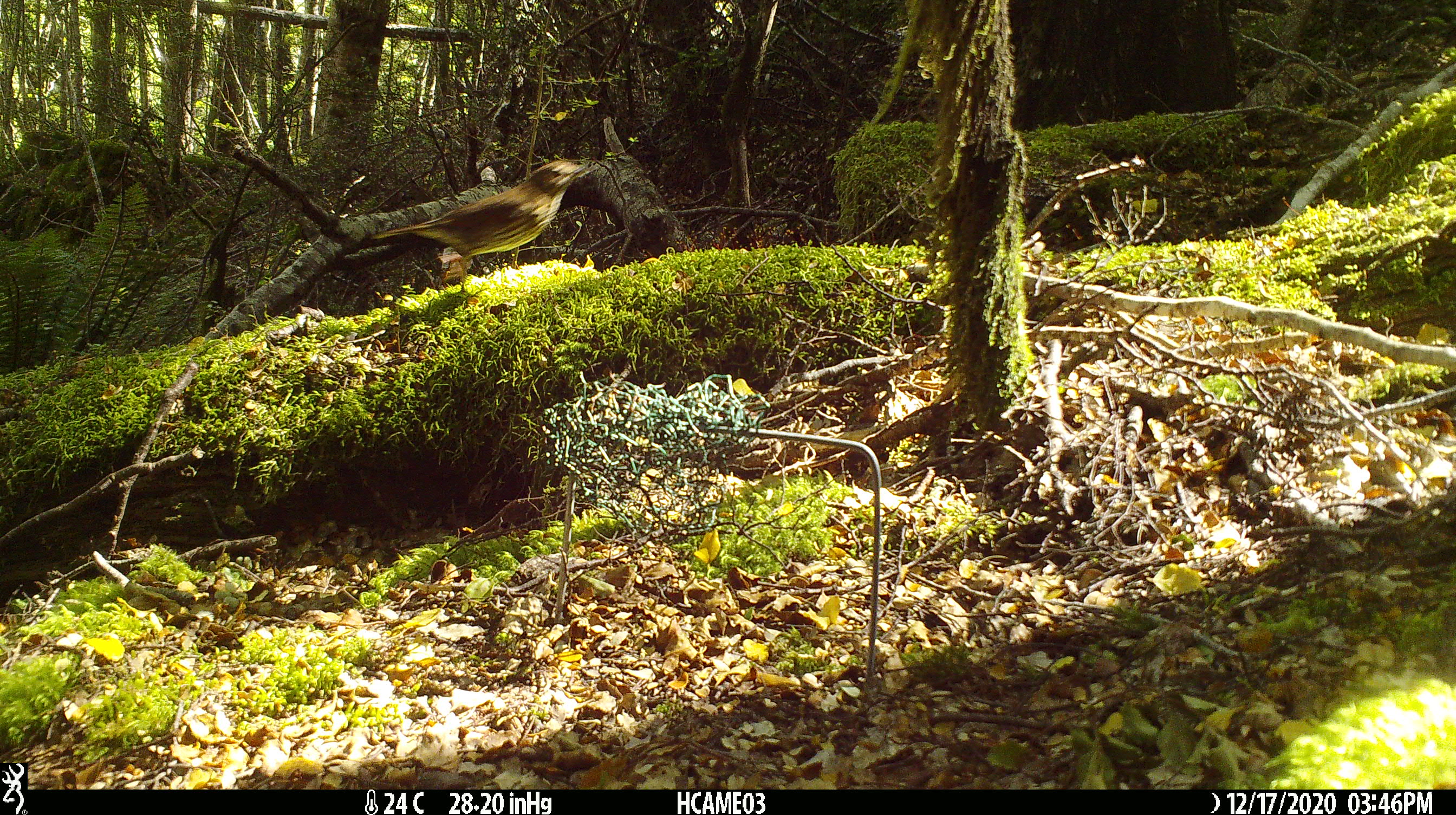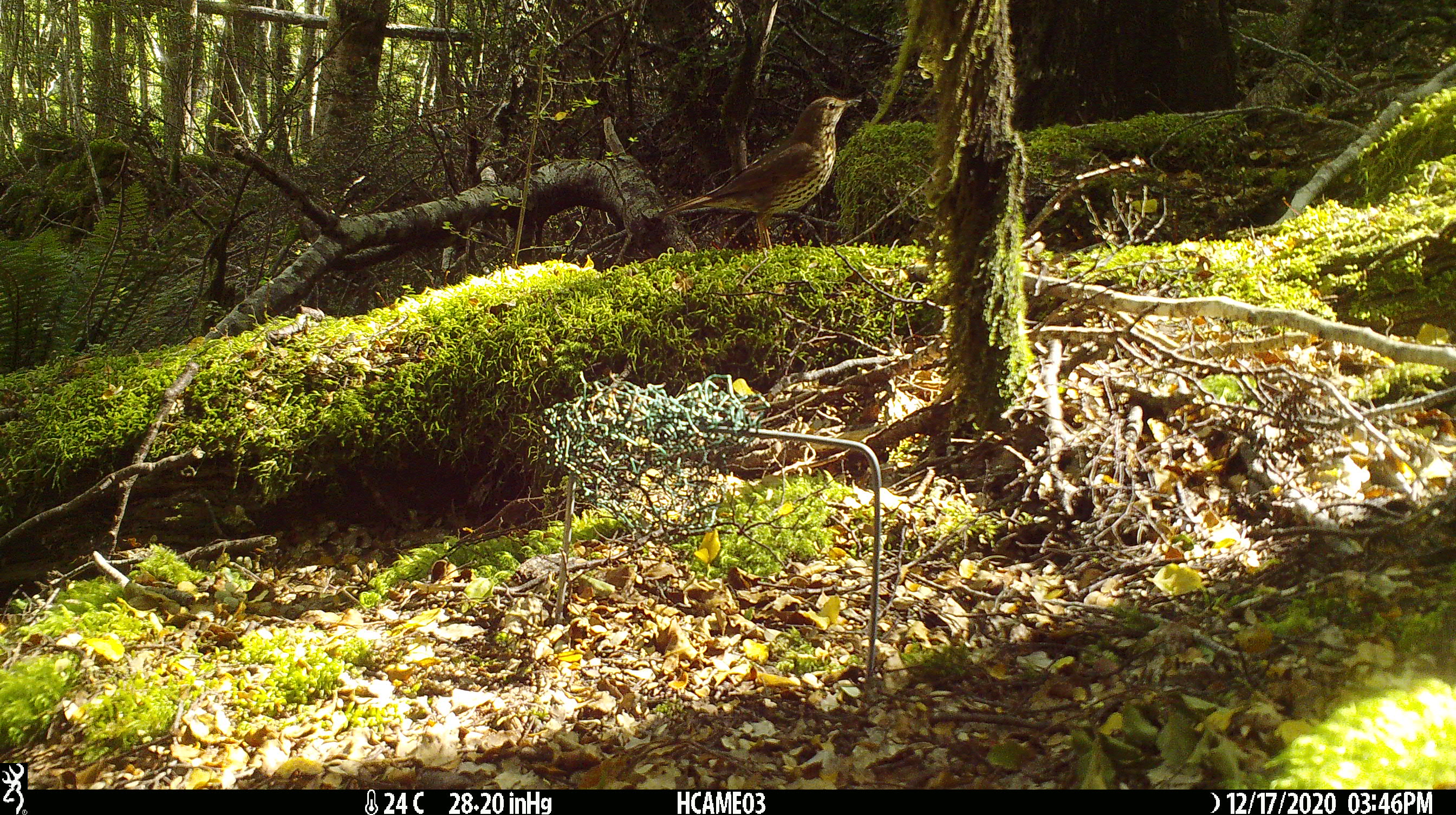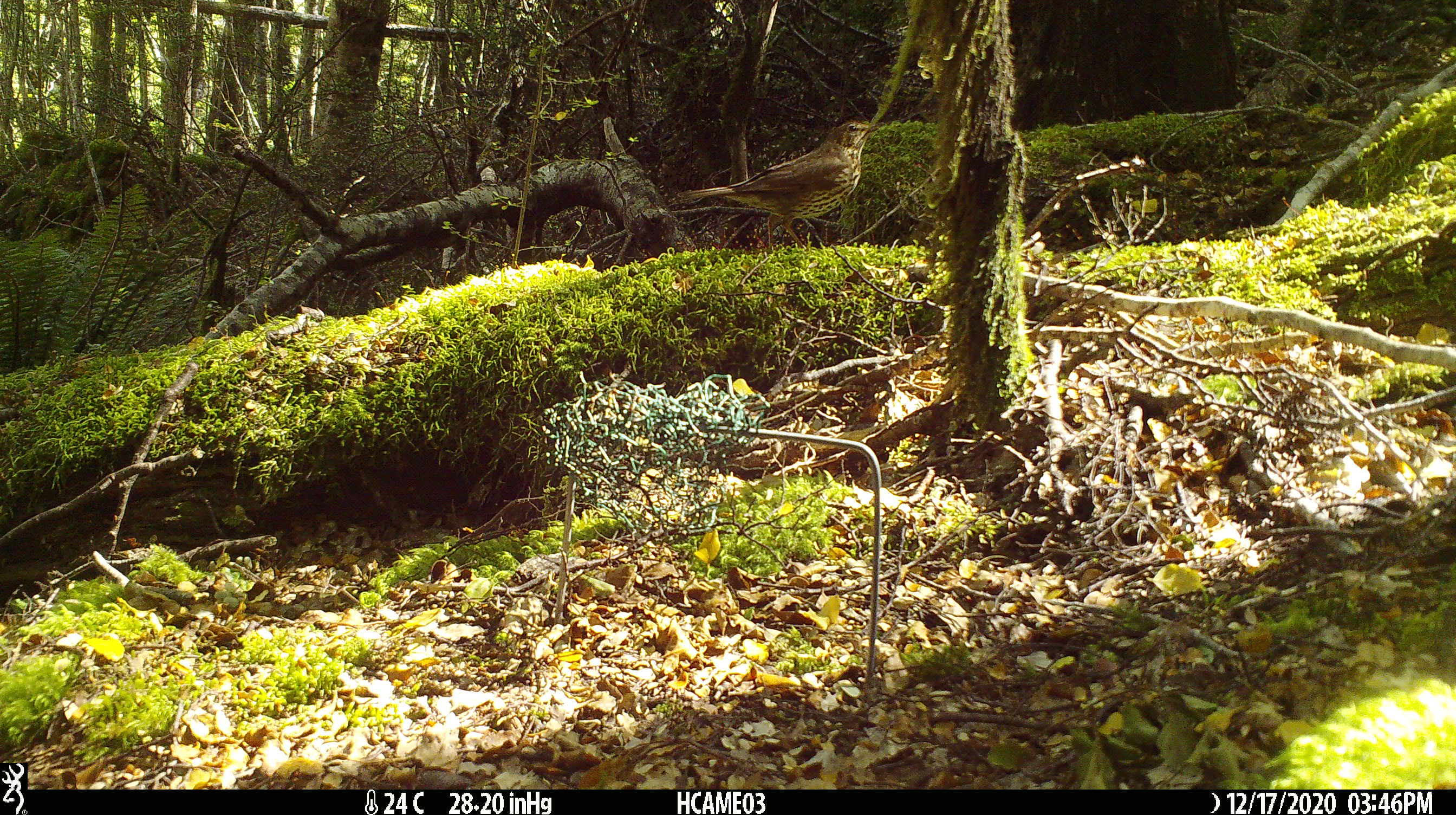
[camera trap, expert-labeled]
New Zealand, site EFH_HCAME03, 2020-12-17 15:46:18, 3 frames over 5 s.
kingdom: Animalia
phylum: Chordata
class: Aves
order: Passeriformes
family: Turdidae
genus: Turdus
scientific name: Turdus philomelos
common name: song thrush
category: thrush